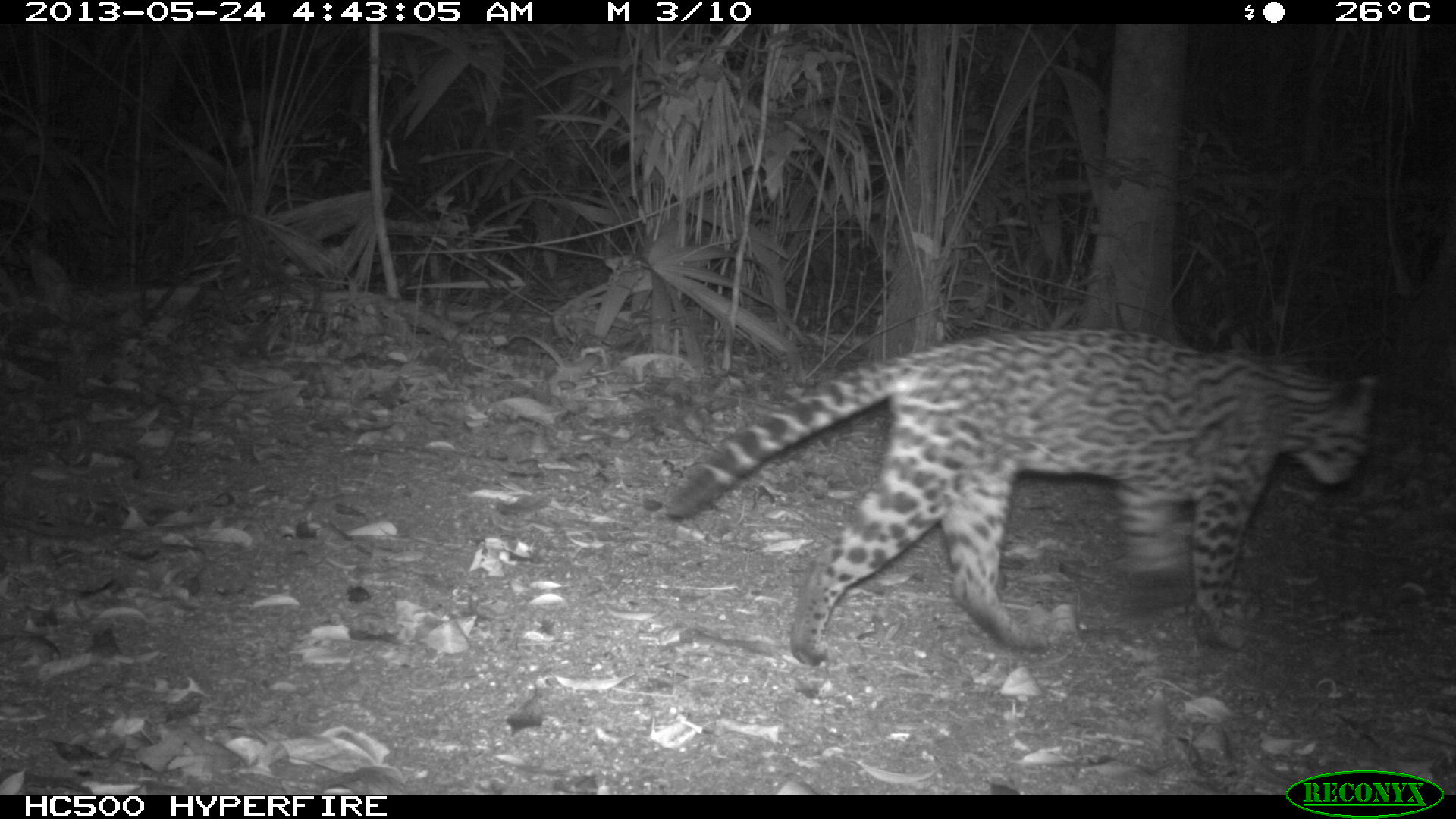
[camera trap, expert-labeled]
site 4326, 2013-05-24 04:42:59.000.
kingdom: Animalia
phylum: Chordata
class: Mammalia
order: Carnivora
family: Felidae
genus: Leopardus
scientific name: Leopardus pardalis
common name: ocelot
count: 1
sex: female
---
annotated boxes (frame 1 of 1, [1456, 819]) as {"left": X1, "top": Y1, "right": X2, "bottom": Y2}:
leopardus pardalis: {"left": 663, "top": 323, "right": 1377, "bottom": 664}